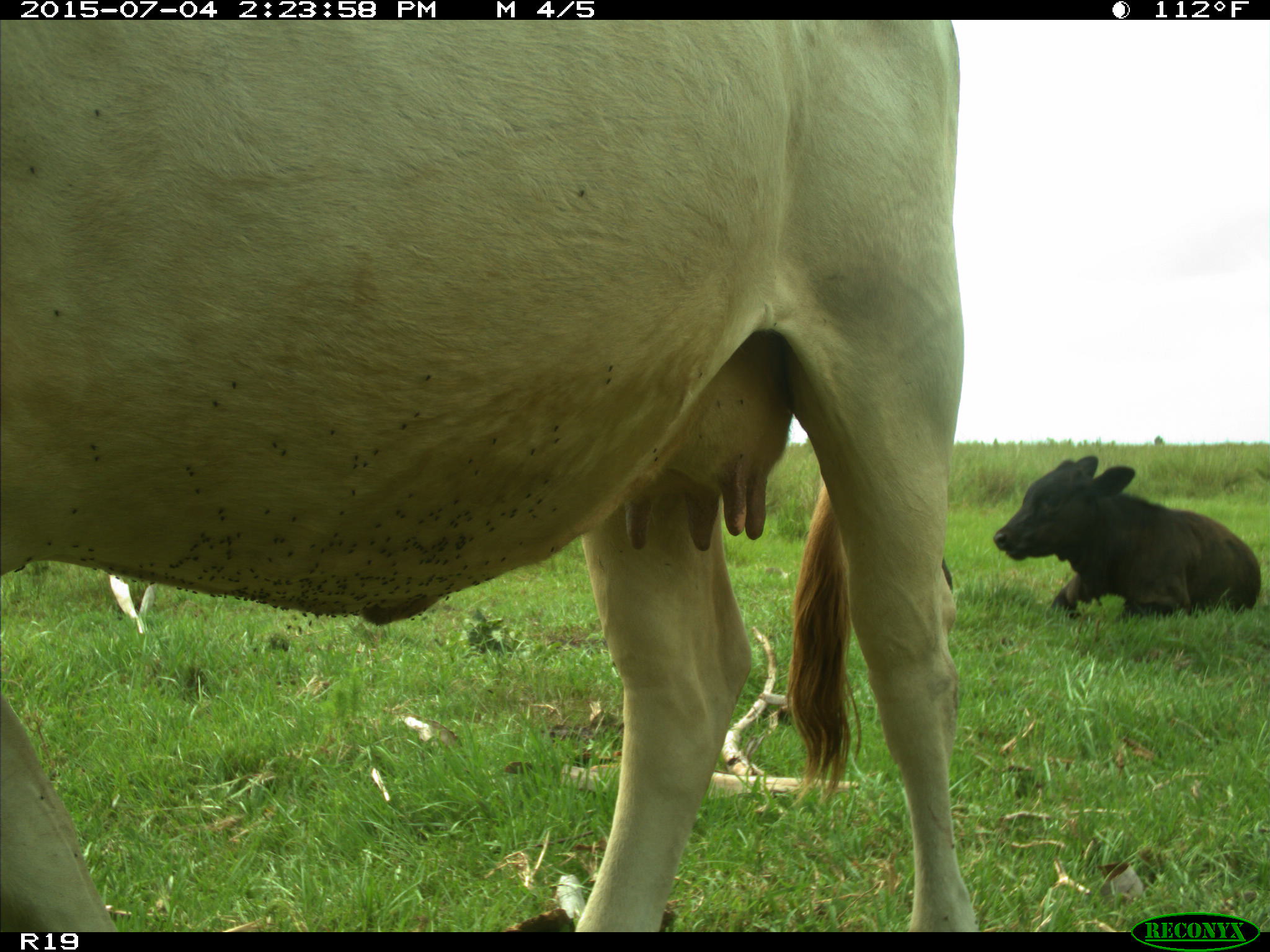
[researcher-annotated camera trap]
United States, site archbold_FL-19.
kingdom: Animalia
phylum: Chordata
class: Mammalia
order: Artiodactyla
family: Bovidae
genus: Bos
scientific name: Bos taurus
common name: domestic cow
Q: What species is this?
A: Bos taurus (domestic cow).